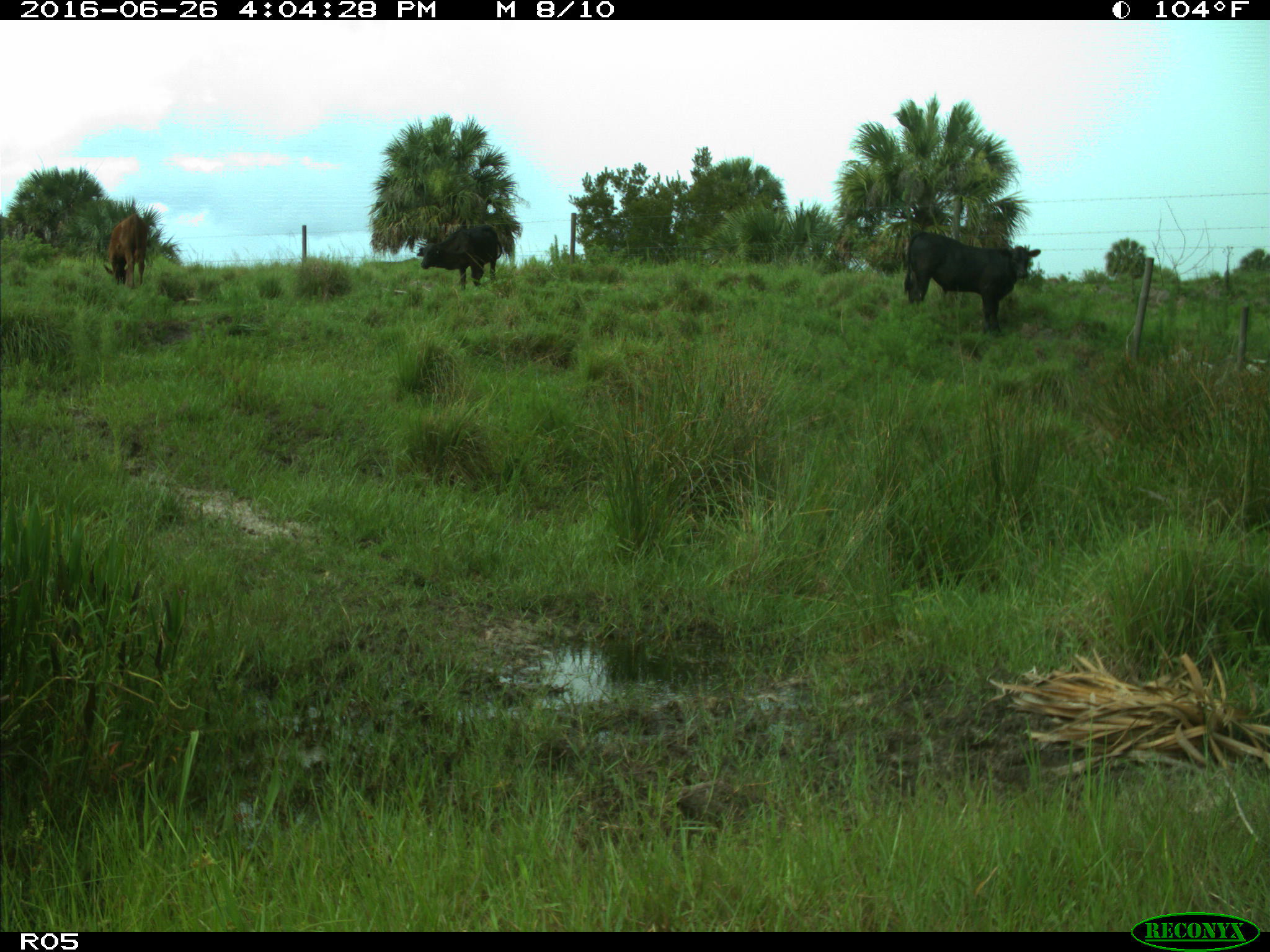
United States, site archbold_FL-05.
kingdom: Animalia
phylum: Chordata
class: Mammalia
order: Artiodactyla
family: Bovidae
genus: Bos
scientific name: Bos taurus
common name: domestic cow